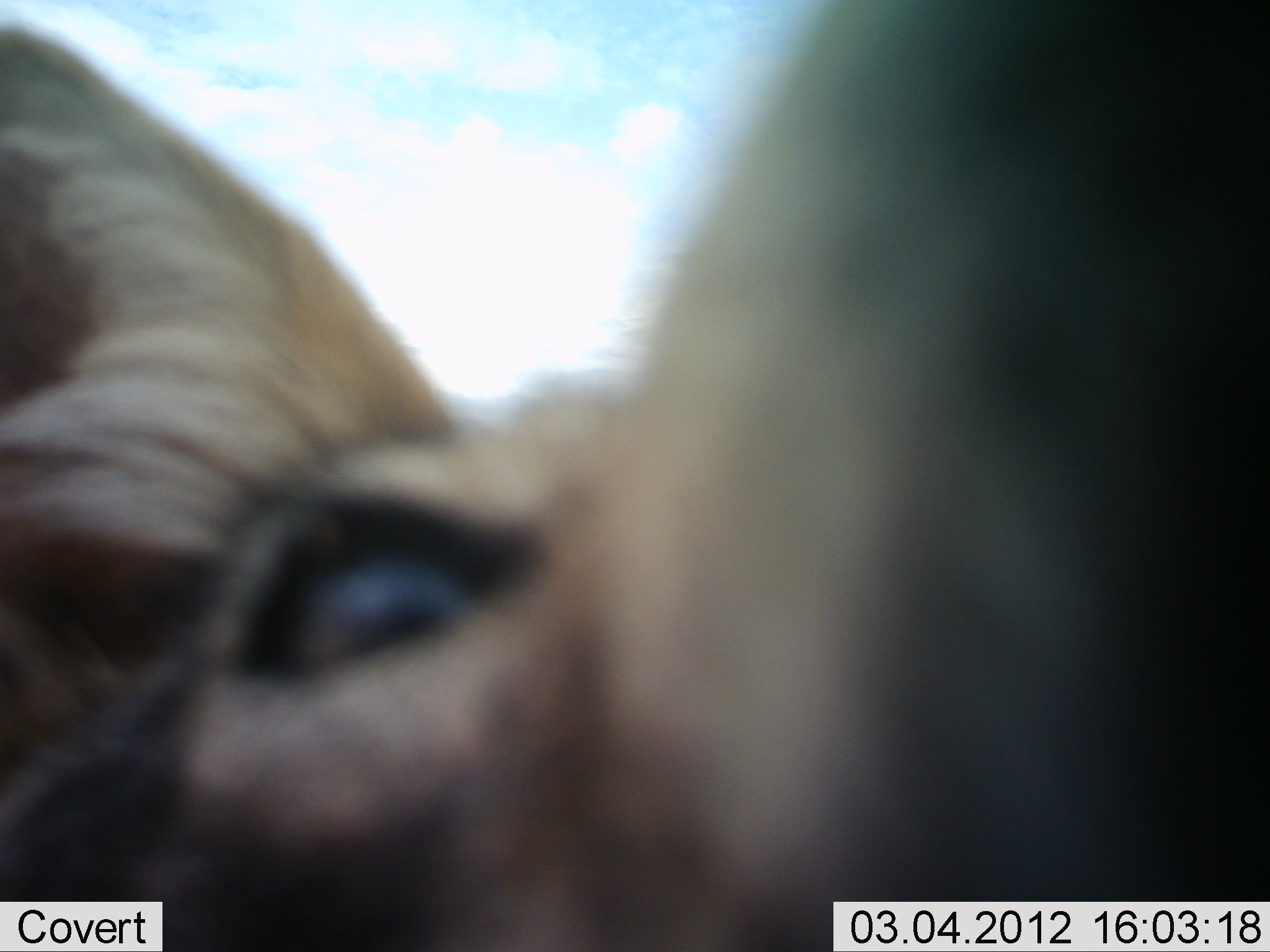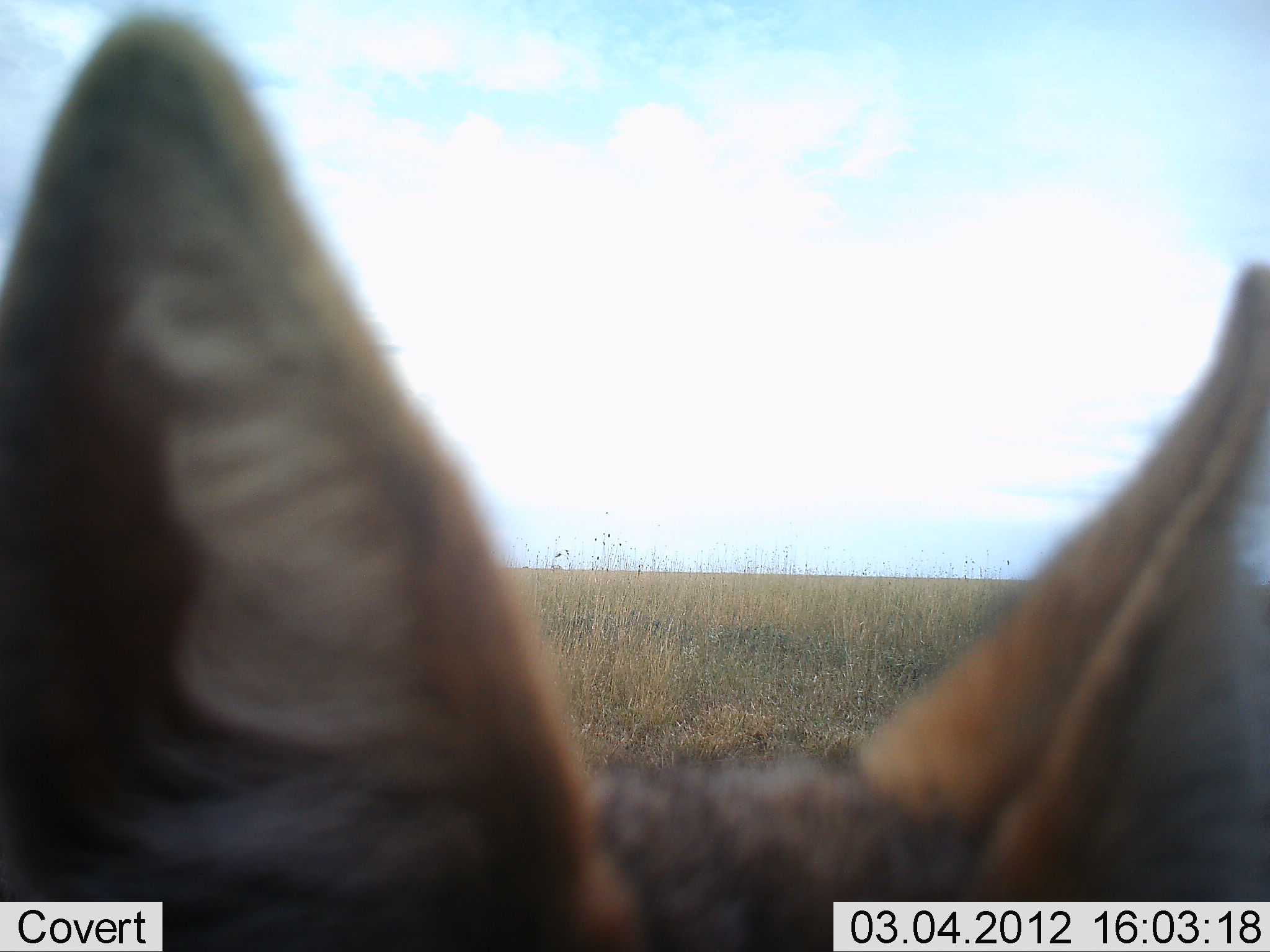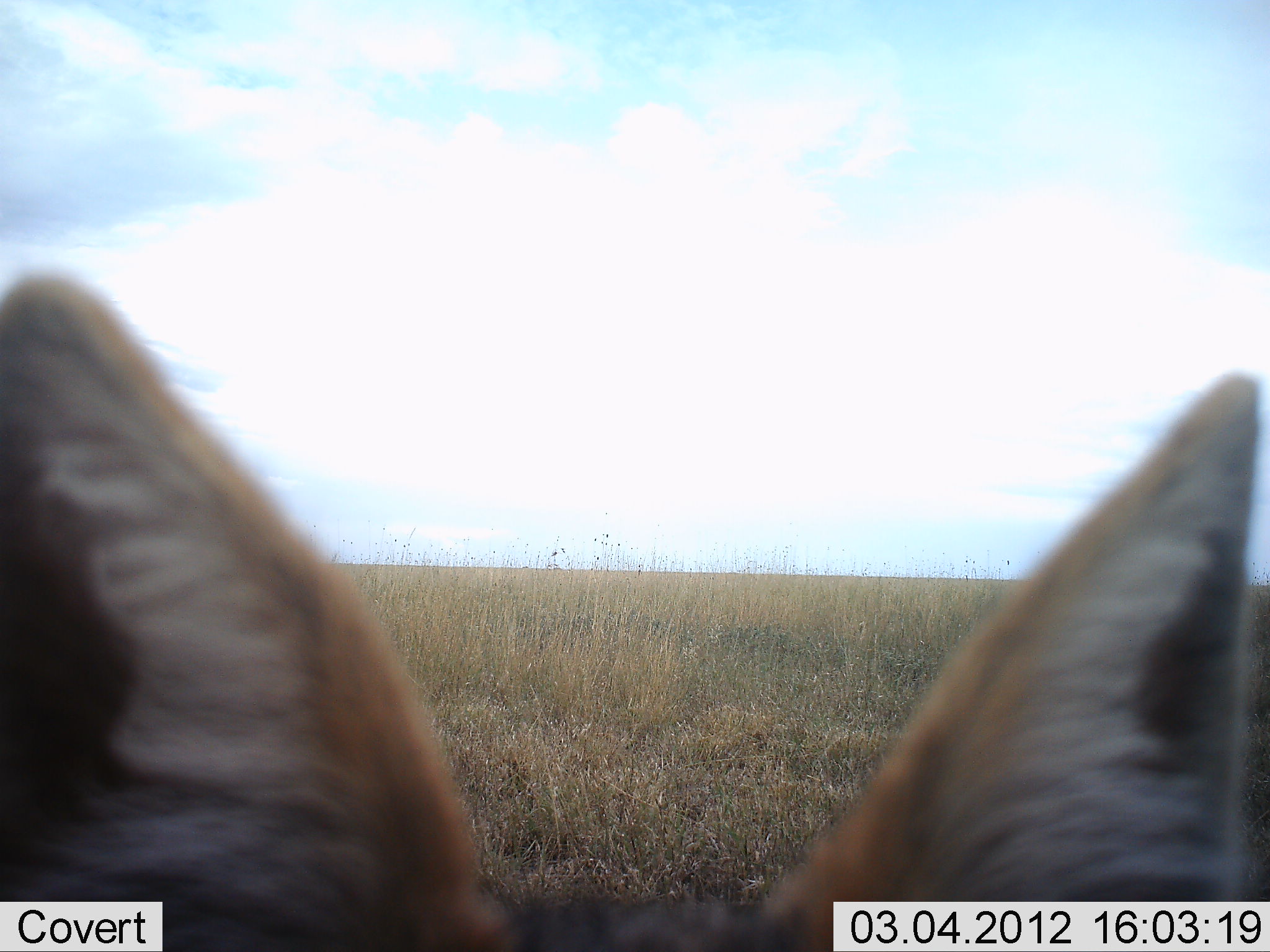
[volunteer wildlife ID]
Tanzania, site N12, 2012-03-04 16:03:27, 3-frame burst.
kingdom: Animalia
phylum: Chordata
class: Mammalia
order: Carnivora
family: Canidae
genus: Lupulella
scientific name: Lupulella mesomelas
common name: black-backed jackal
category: jackal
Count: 1.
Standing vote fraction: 58%.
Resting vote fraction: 0%.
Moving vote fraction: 25%.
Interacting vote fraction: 25%.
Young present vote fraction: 0%.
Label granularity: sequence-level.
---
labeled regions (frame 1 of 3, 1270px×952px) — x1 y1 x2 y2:
animal: 1 1 1270 952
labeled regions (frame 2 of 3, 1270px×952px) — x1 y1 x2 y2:
animal: 1 1 1270 952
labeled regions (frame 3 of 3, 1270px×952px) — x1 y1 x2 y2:
animal: 1 273 1270 952